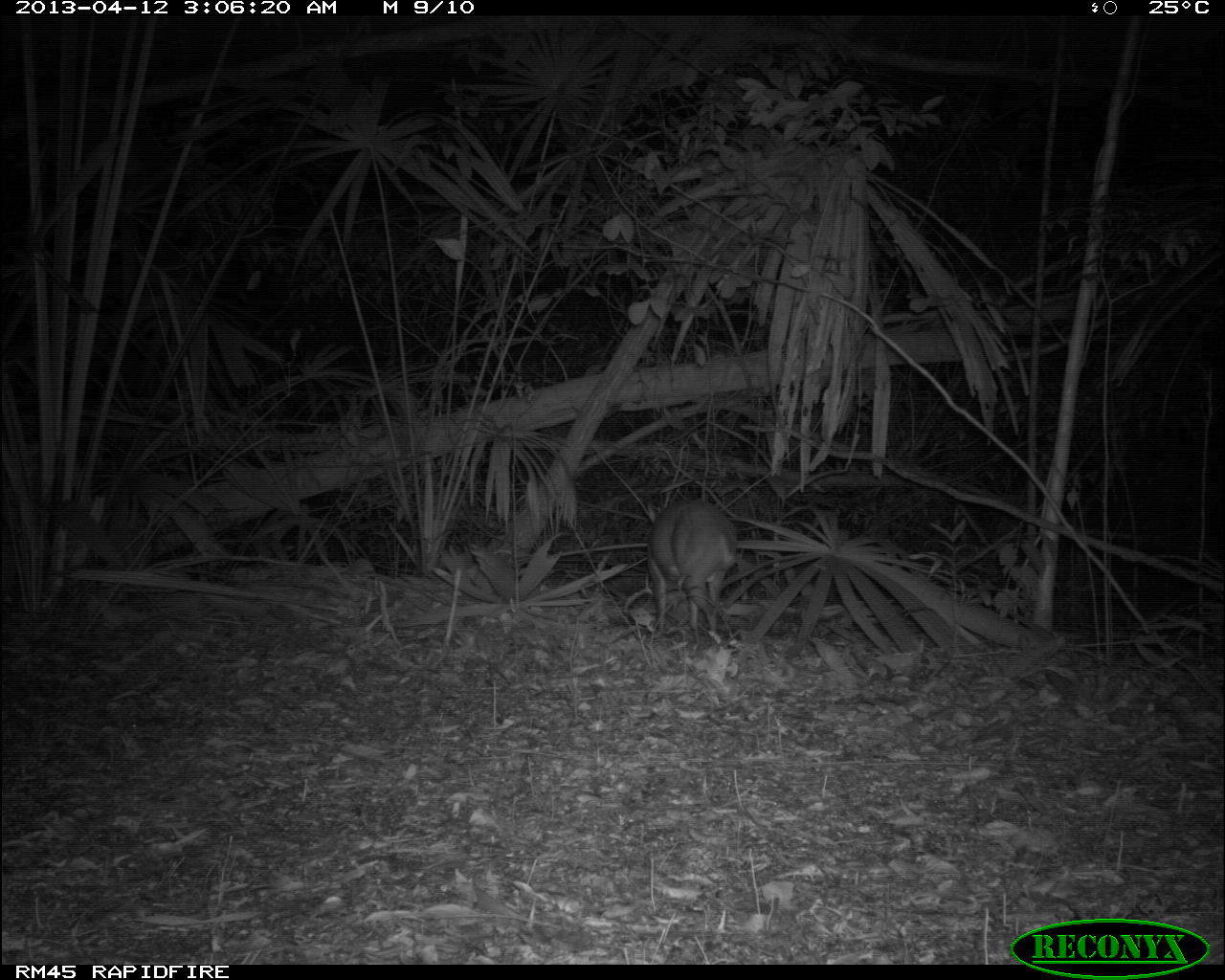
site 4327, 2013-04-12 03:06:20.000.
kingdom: Animalia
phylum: Chordata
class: Mammalia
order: Artiodactyla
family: Cervidae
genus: Mazama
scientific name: Mazama temama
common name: central american red brocket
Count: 1.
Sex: male.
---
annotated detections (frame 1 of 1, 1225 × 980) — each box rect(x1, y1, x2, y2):
mazama temama: rect(646, 499, 737, 646)